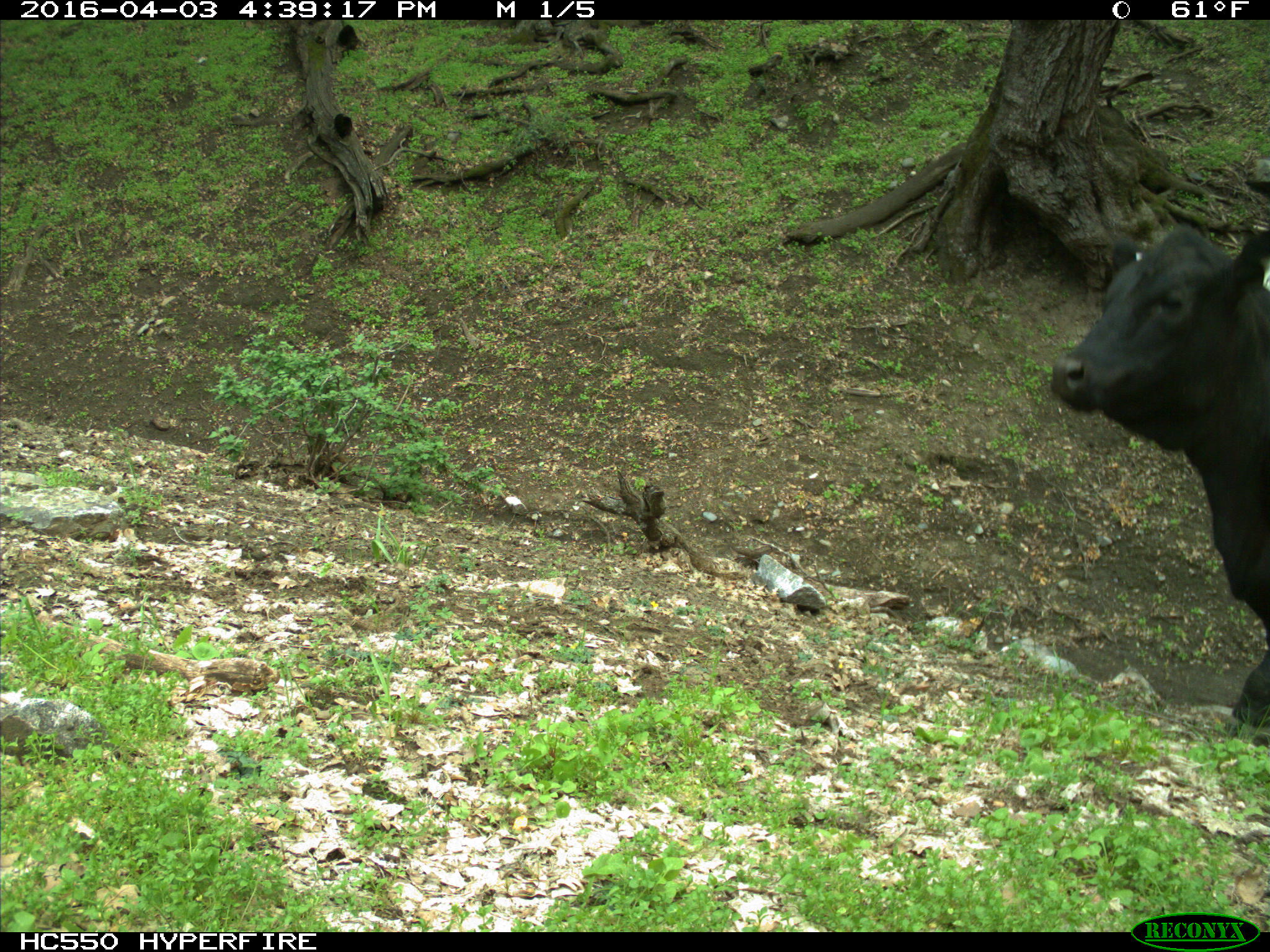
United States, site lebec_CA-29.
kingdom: Animalia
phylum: Chordata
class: Mammalia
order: Artiodactyla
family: Bovidae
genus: Bos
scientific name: Bos taurus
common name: domestic cow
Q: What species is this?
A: Bos taurus (domestic cow).